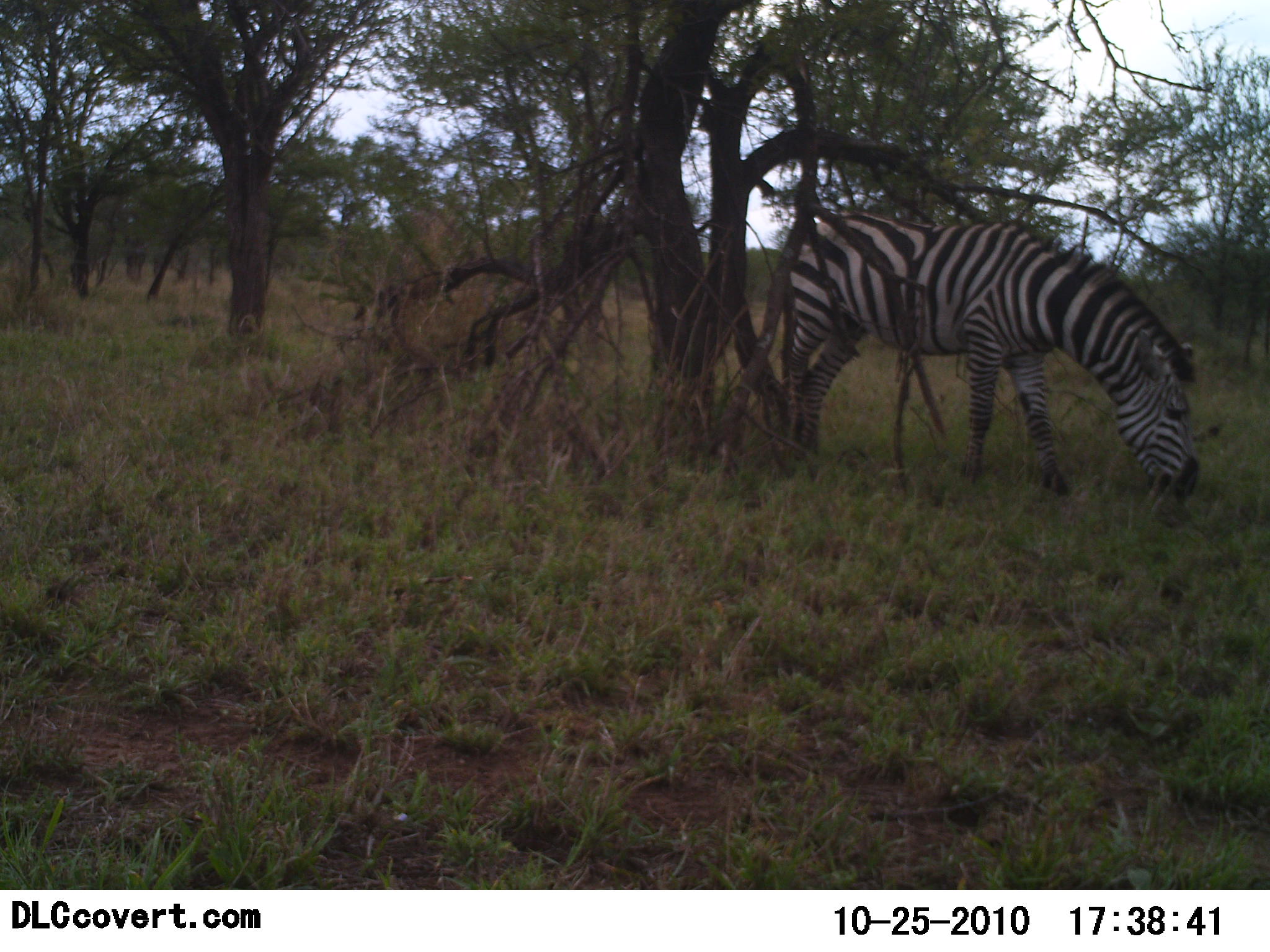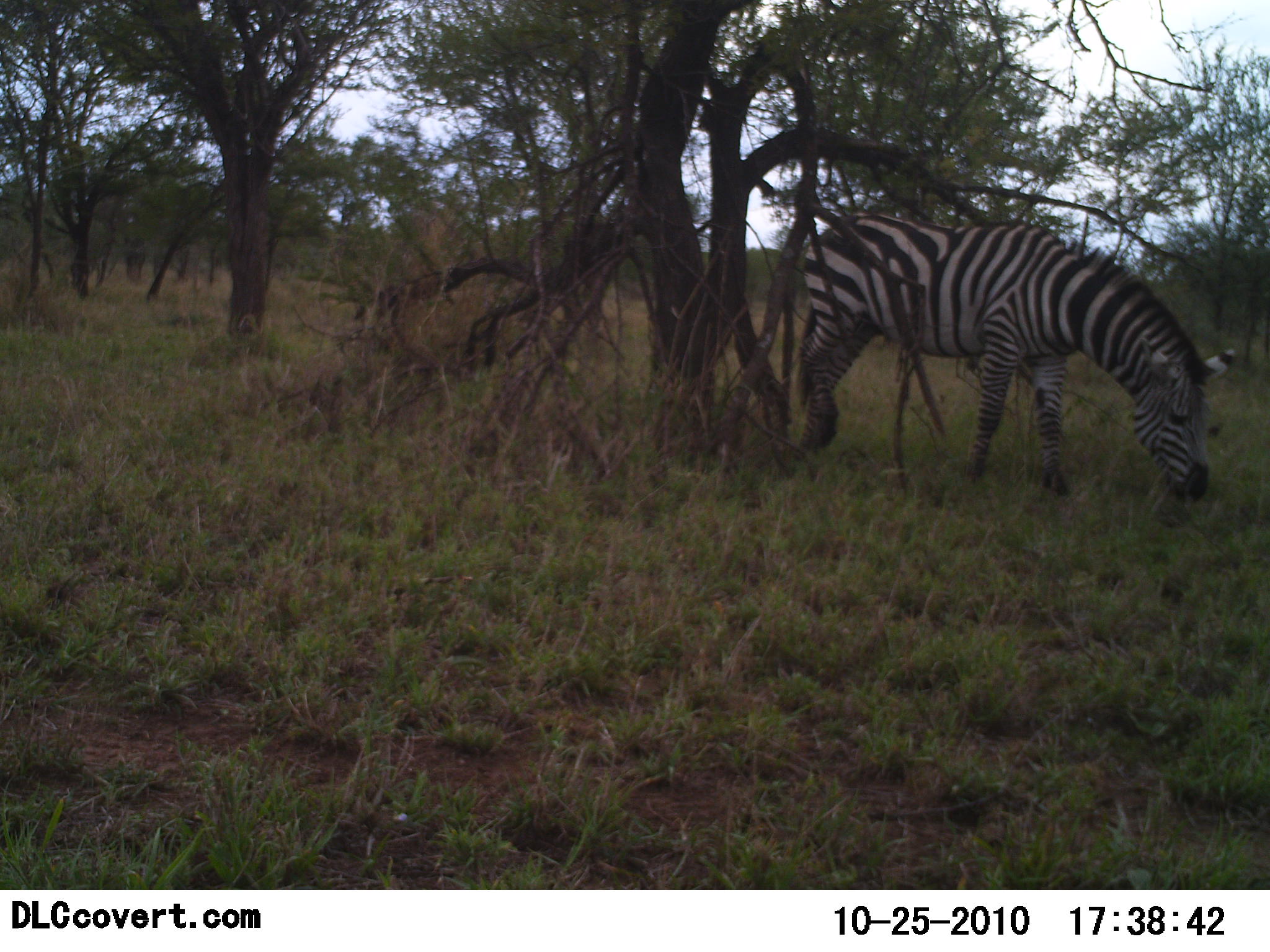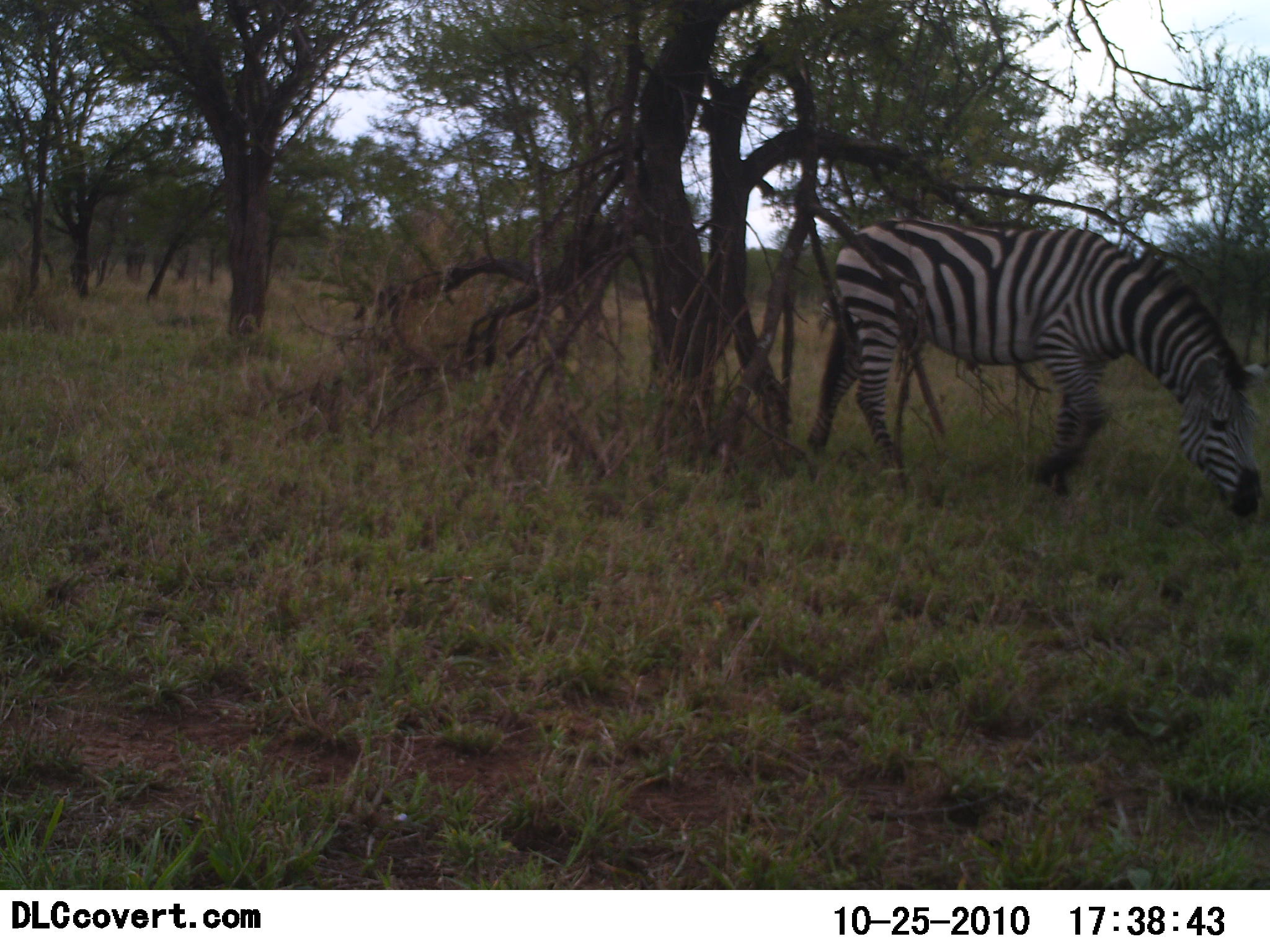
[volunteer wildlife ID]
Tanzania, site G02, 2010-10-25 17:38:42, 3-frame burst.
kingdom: Animalia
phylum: Chordata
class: Mammalia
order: Perissodactyla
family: Equidae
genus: Equus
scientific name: Equus quagga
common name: plains zebra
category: zebra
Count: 1.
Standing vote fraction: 15%.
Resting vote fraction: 0%.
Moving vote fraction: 8%.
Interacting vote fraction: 0%.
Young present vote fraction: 0%.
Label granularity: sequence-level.